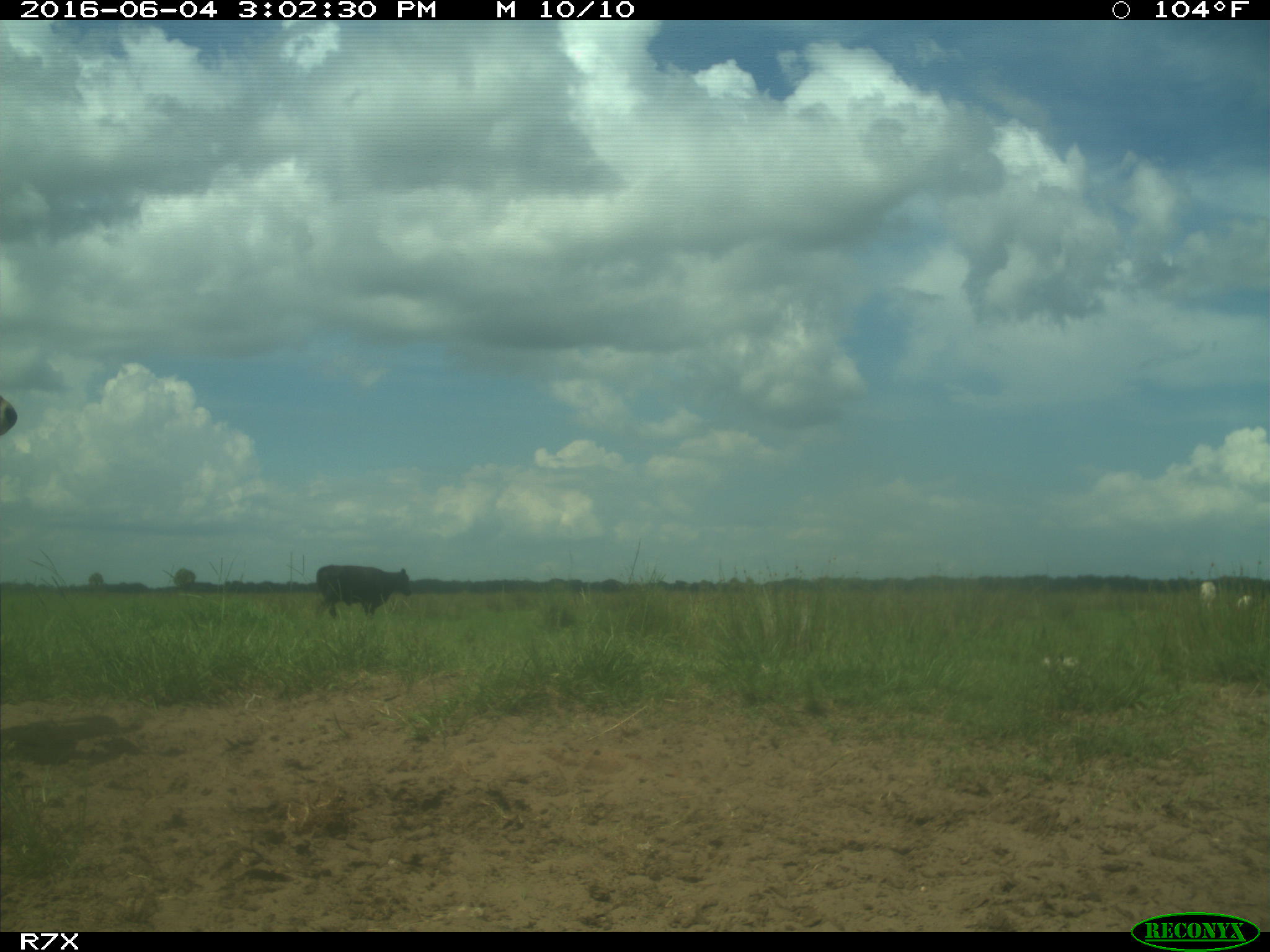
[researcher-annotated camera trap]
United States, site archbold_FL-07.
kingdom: Animalia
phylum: Chordata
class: Mammalia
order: Artiodactyla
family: Bovidae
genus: Bos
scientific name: Bos taurus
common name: domestic cow